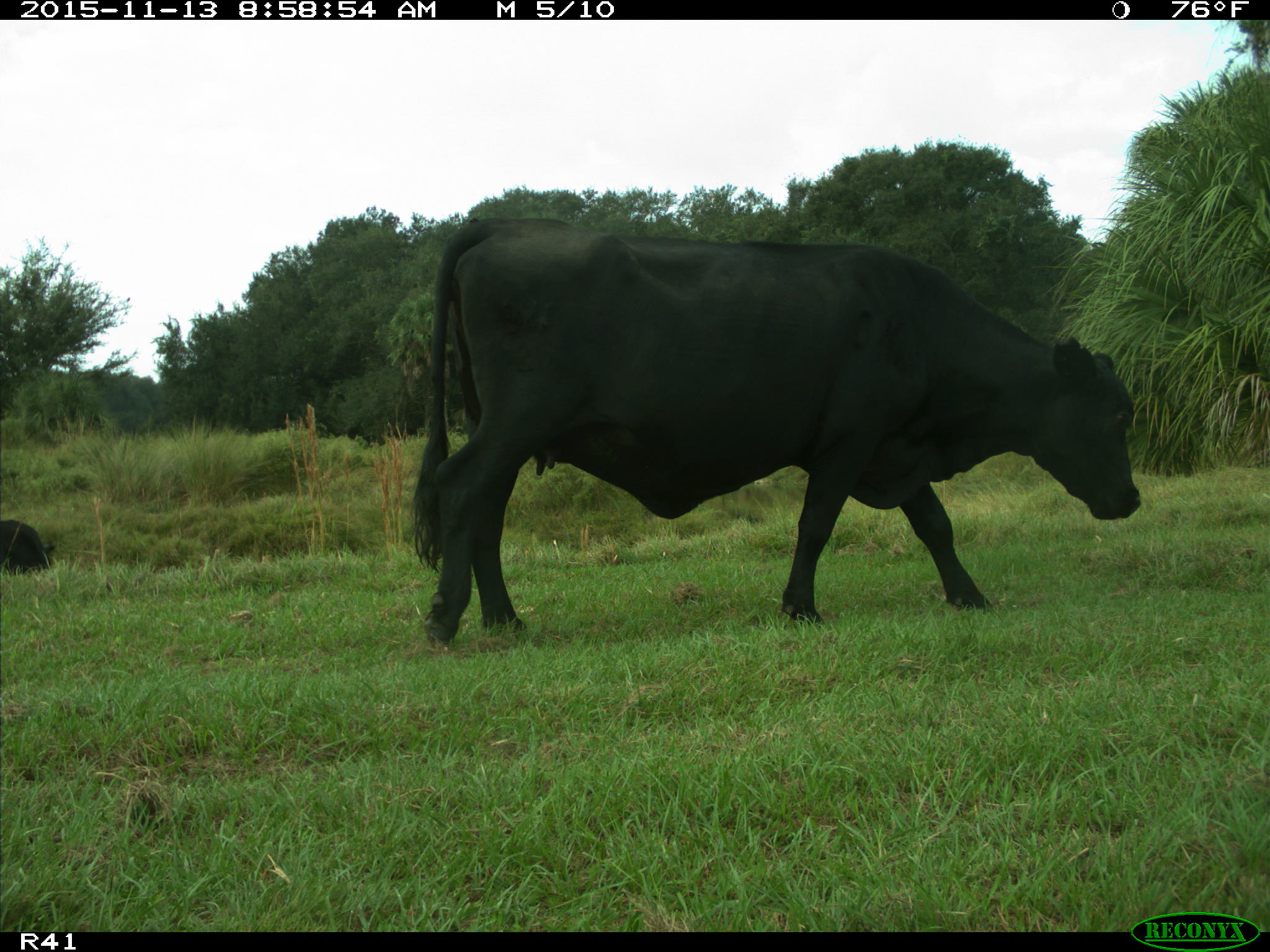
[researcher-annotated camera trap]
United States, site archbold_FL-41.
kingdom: Animalia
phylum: Chordata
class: Mammalia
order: Artiodactyla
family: Bovidae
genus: Bos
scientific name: Bos taurus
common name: domestic cow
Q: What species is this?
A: Bos taurus (domestic cow).